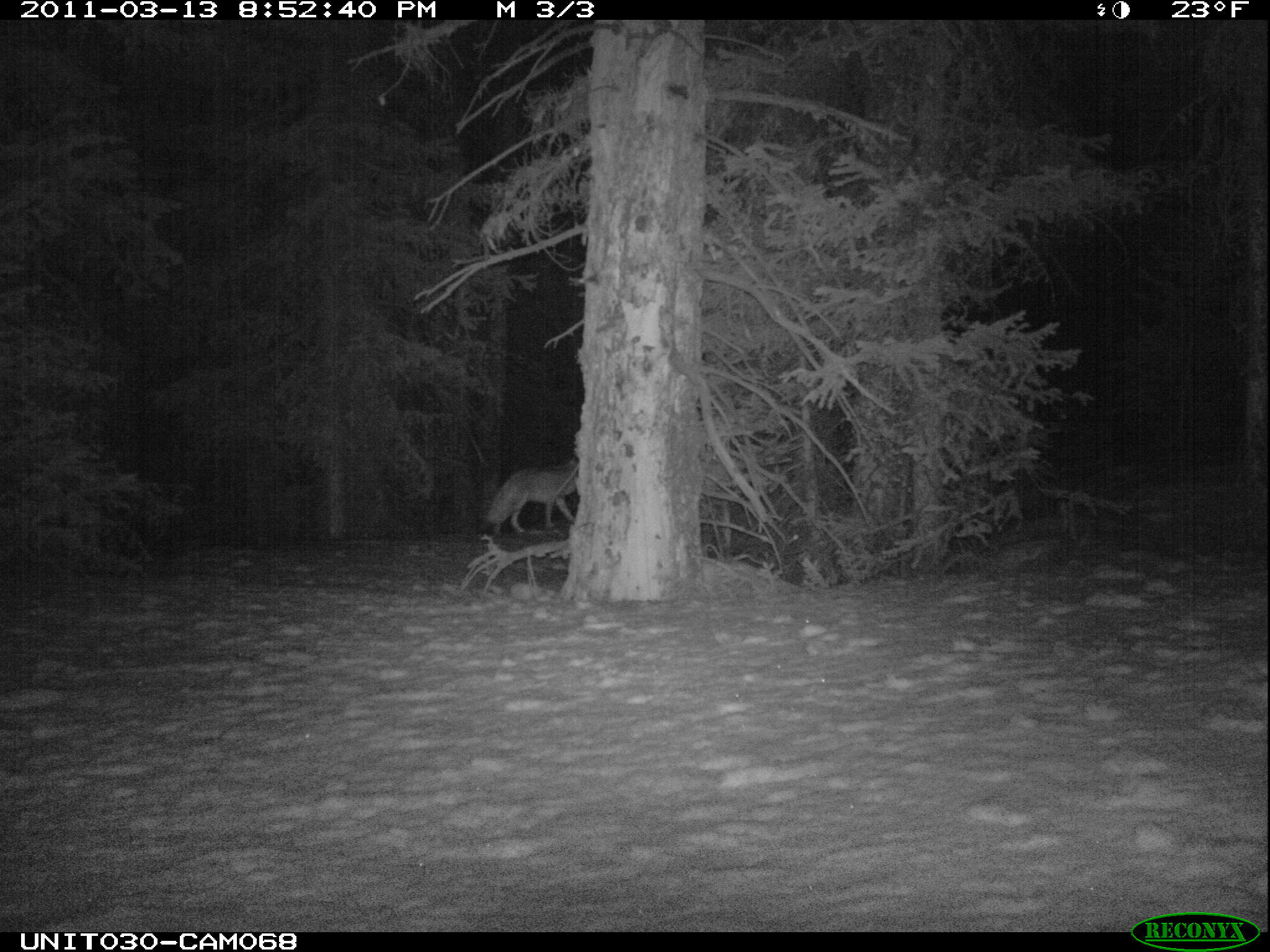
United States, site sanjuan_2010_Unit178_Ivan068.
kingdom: Animalia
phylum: Chordata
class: Mammalia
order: Carnivora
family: Canidae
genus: Canis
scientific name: Canis latrans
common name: coyote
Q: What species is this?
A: Canis latrans (coyote).